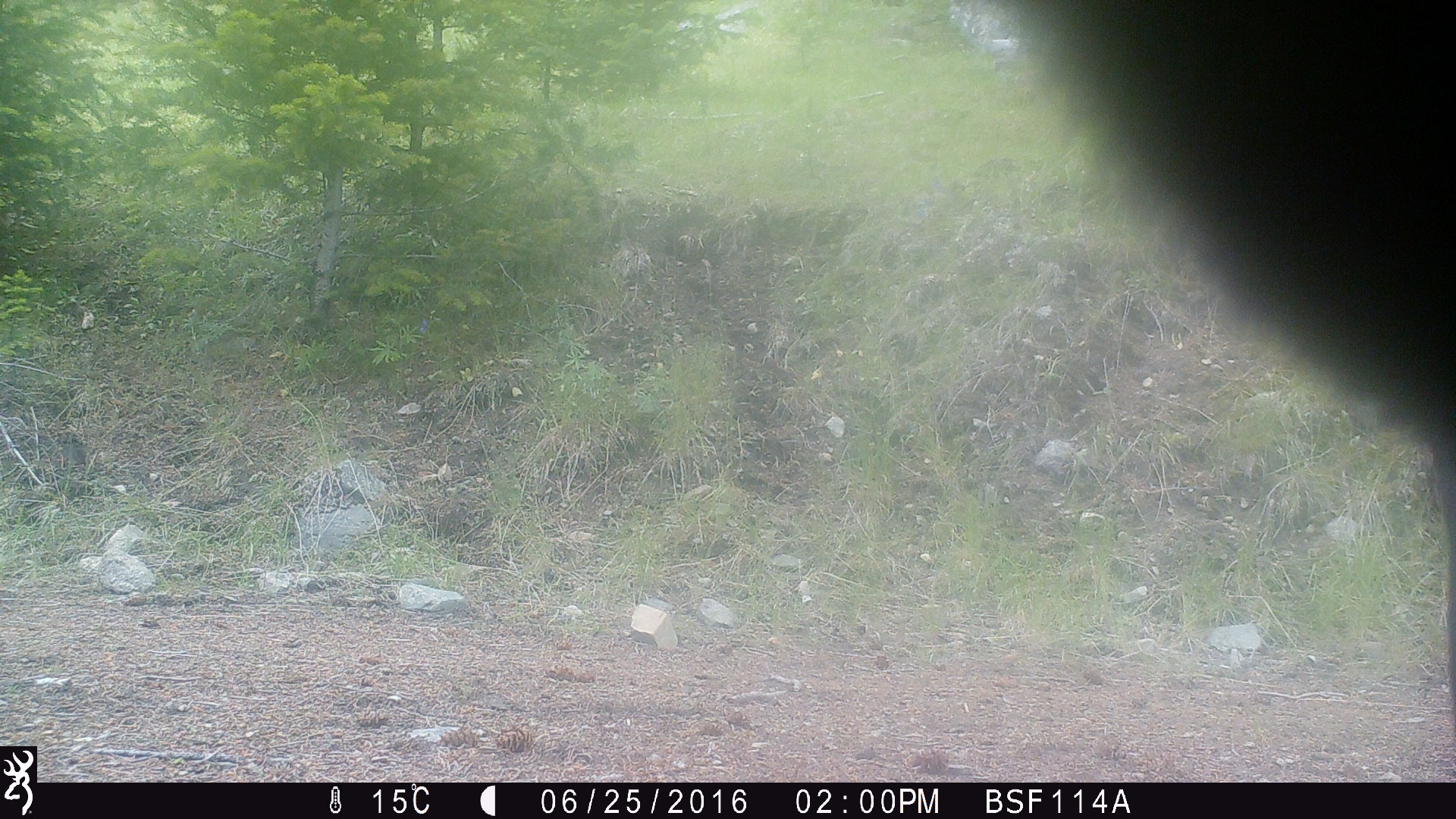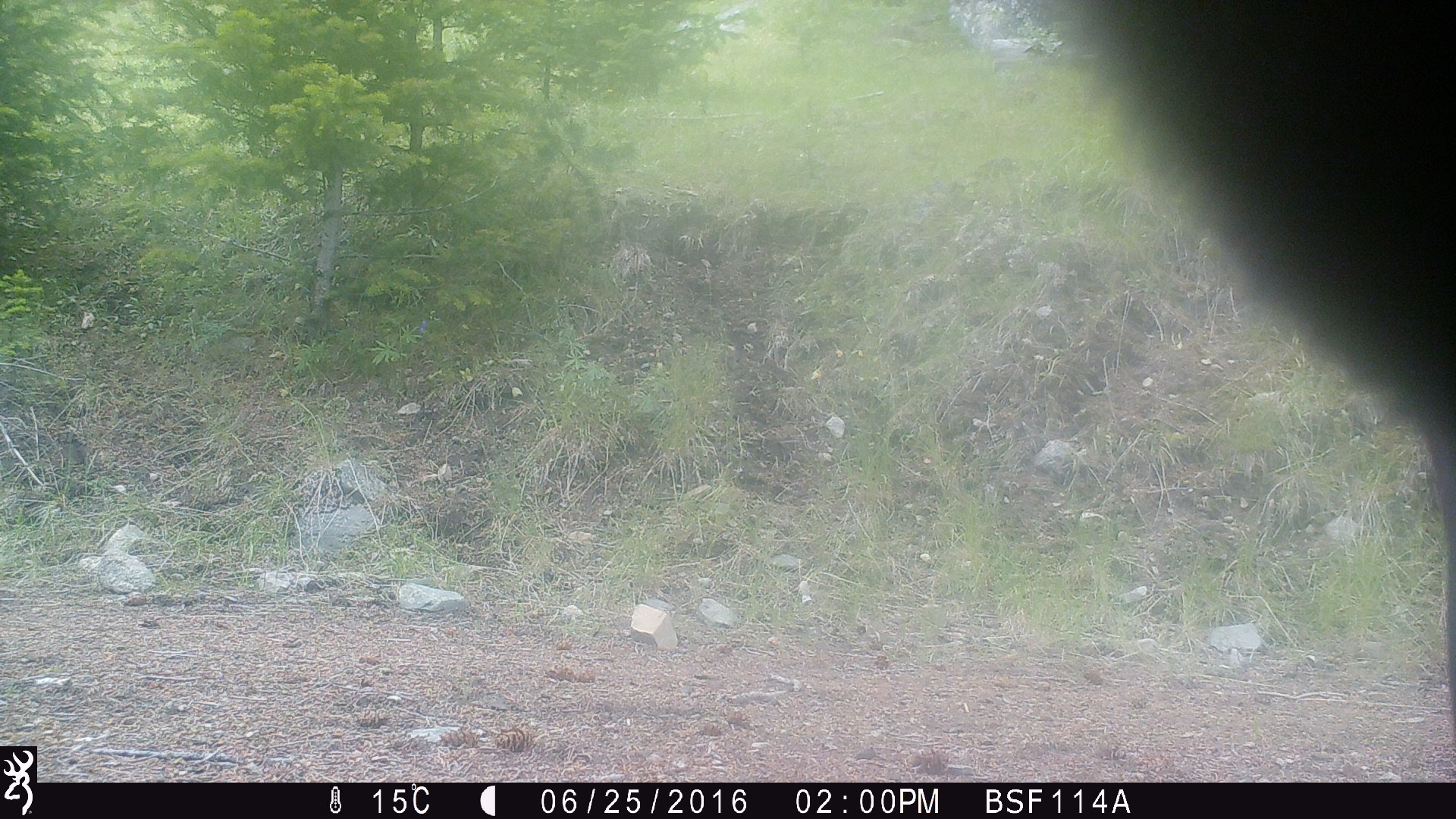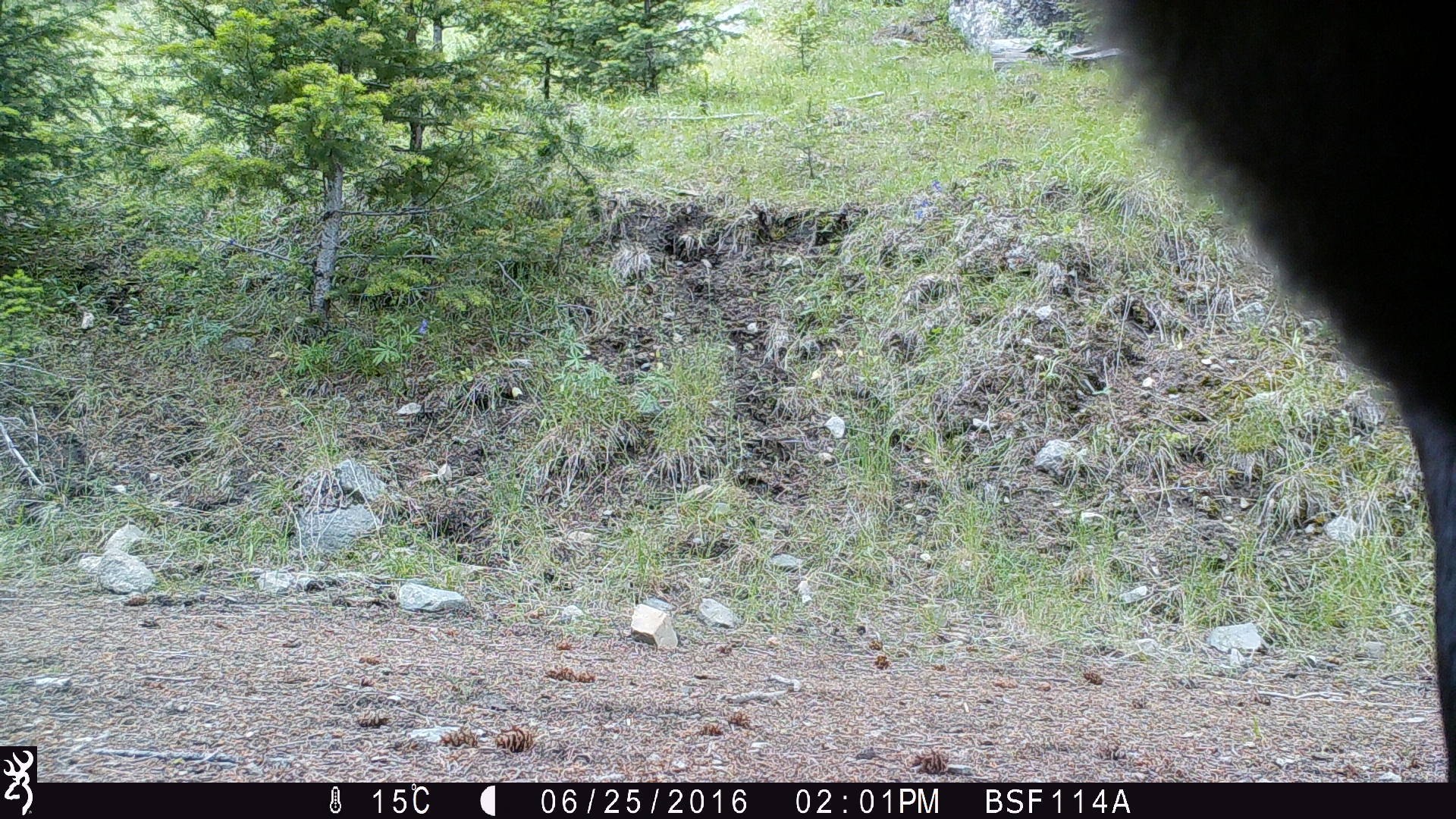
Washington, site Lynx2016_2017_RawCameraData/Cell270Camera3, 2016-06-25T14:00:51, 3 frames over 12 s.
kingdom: Animalia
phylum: Chordata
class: Mammalia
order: Artiodactyla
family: Bovidae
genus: Bos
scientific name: Bos taurus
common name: domestic cattle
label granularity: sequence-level